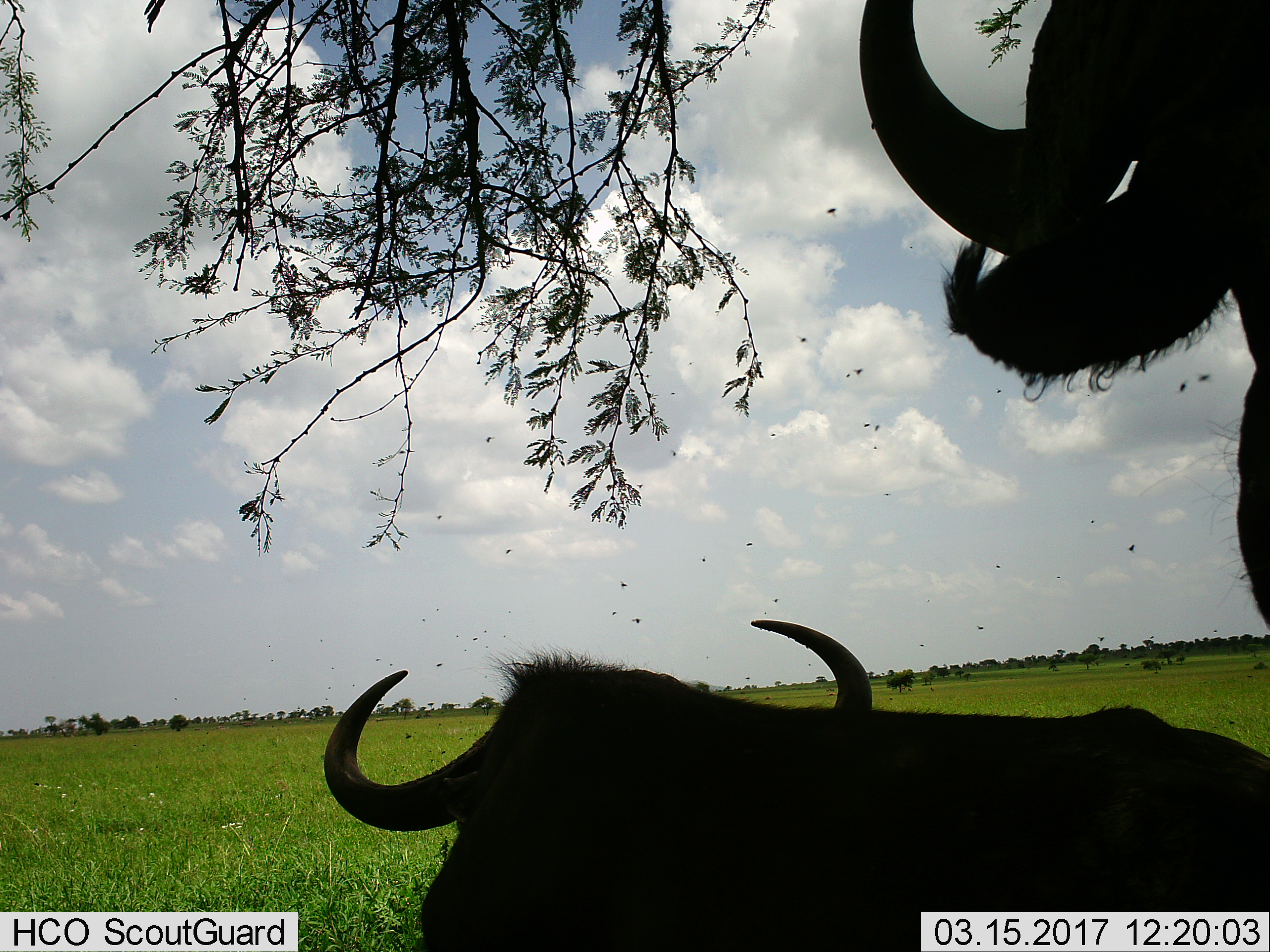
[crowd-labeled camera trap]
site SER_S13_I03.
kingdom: Animalia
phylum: Chordata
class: Mammalia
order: Artiodactyla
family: Bovidae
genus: Connochaetes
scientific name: Connochaetes taurinus taurinus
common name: blue wildebeest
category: wildebeestblue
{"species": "wildebeestblue (blue wildebeest) (Connochaetes taurinus taurinus)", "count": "2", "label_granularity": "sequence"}